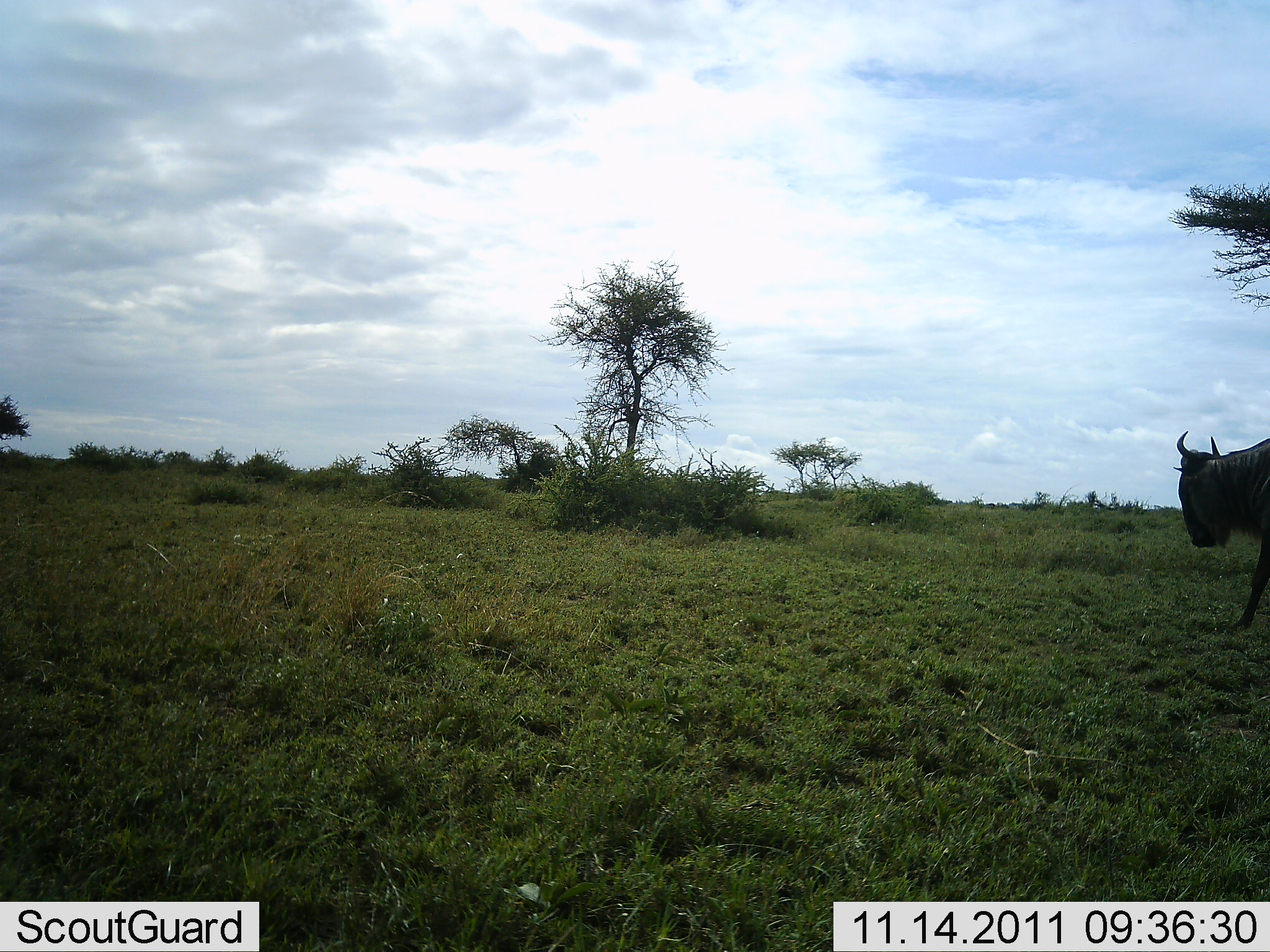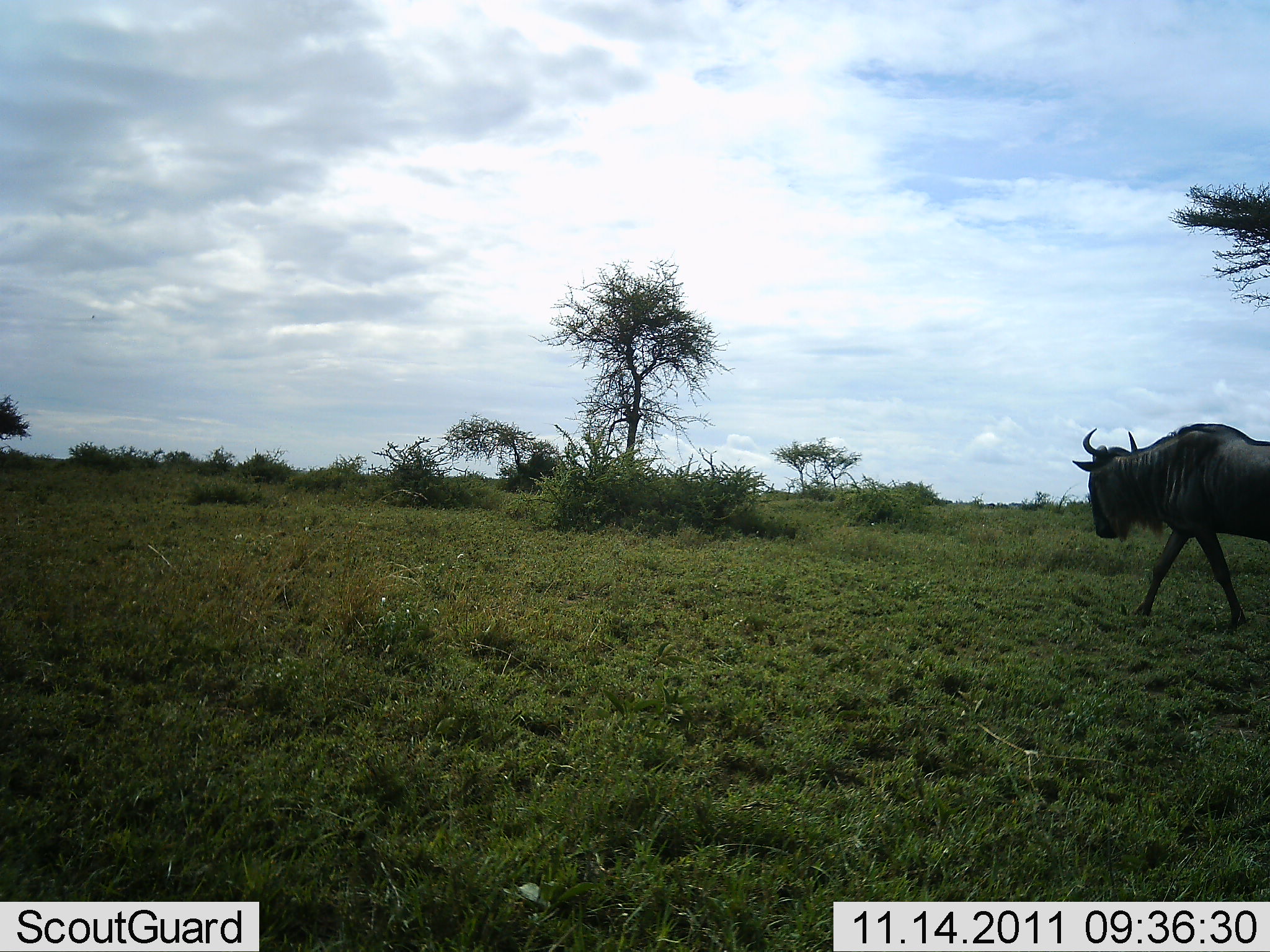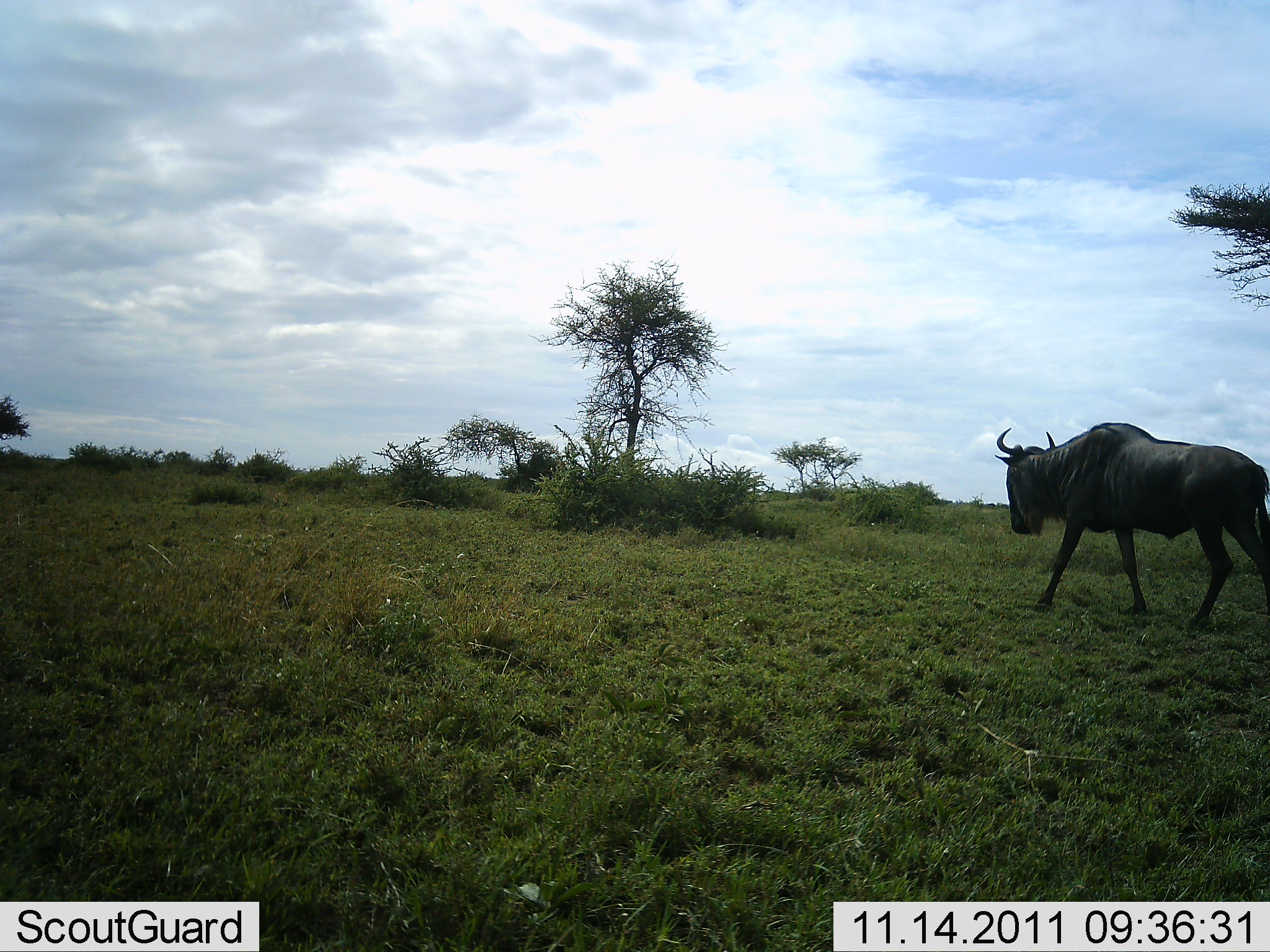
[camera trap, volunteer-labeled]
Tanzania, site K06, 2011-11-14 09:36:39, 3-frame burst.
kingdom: Animalia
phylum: Chordata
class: Mammalia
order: Artiodactyla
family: Bovidae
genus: Connochaetes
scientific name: Connochaetes taurinus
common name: blue wildebeest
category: wildebeest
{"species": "wildebeest (blue wildebeest) (Connochaetes taurinus)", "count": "1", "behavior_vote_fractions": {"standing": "0%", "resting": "0%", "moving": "100%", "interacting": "0%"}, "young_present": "0%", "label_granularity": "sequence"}